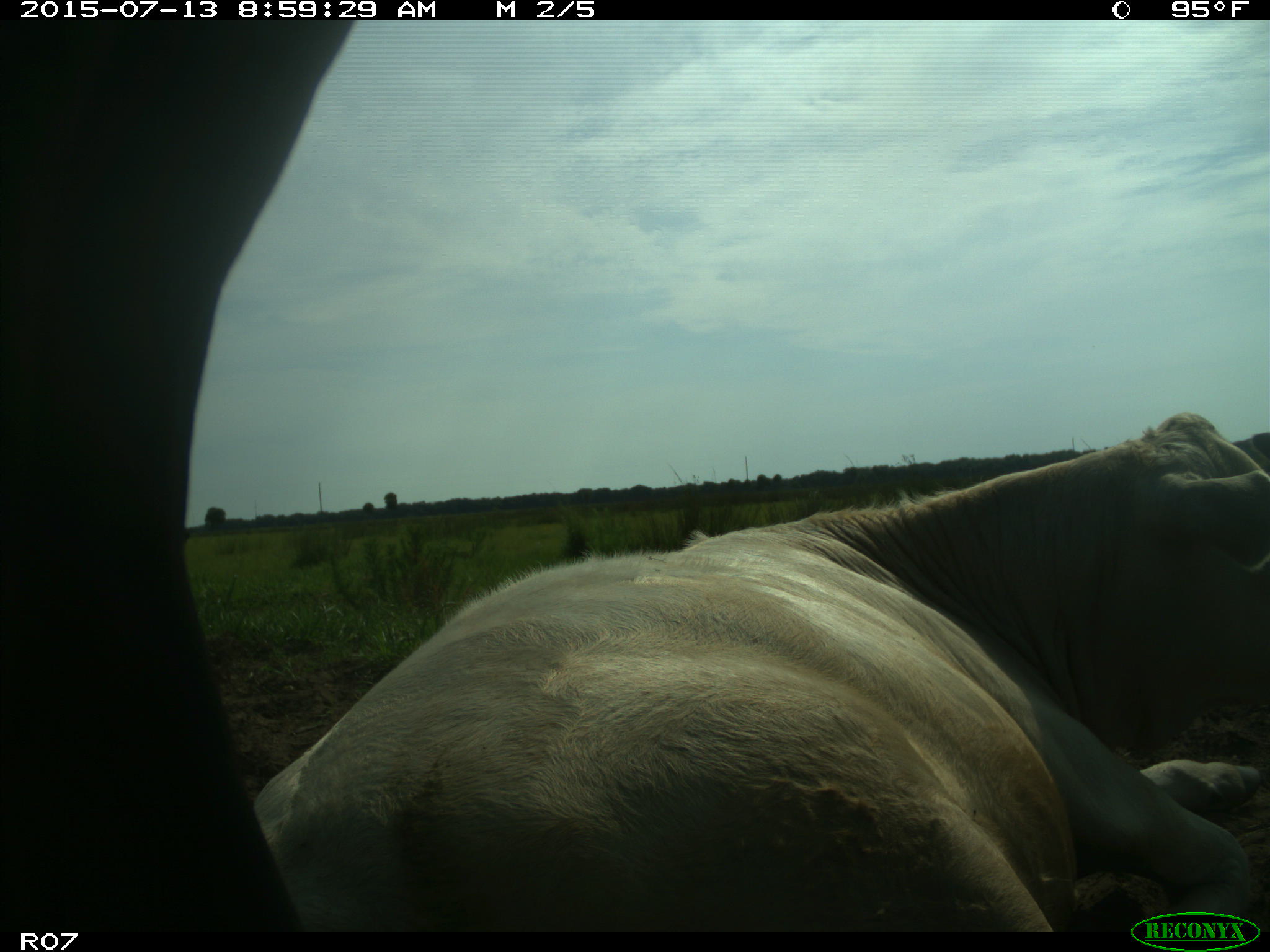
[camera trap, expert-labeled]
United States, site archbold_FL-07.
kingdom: Animalia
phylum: Chordata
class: Mammalia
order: Artiodactyla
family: Bovidae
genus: Bos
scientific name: Bos taurus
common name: domestic cow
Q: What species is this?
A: Bos taurus (domestic cow).